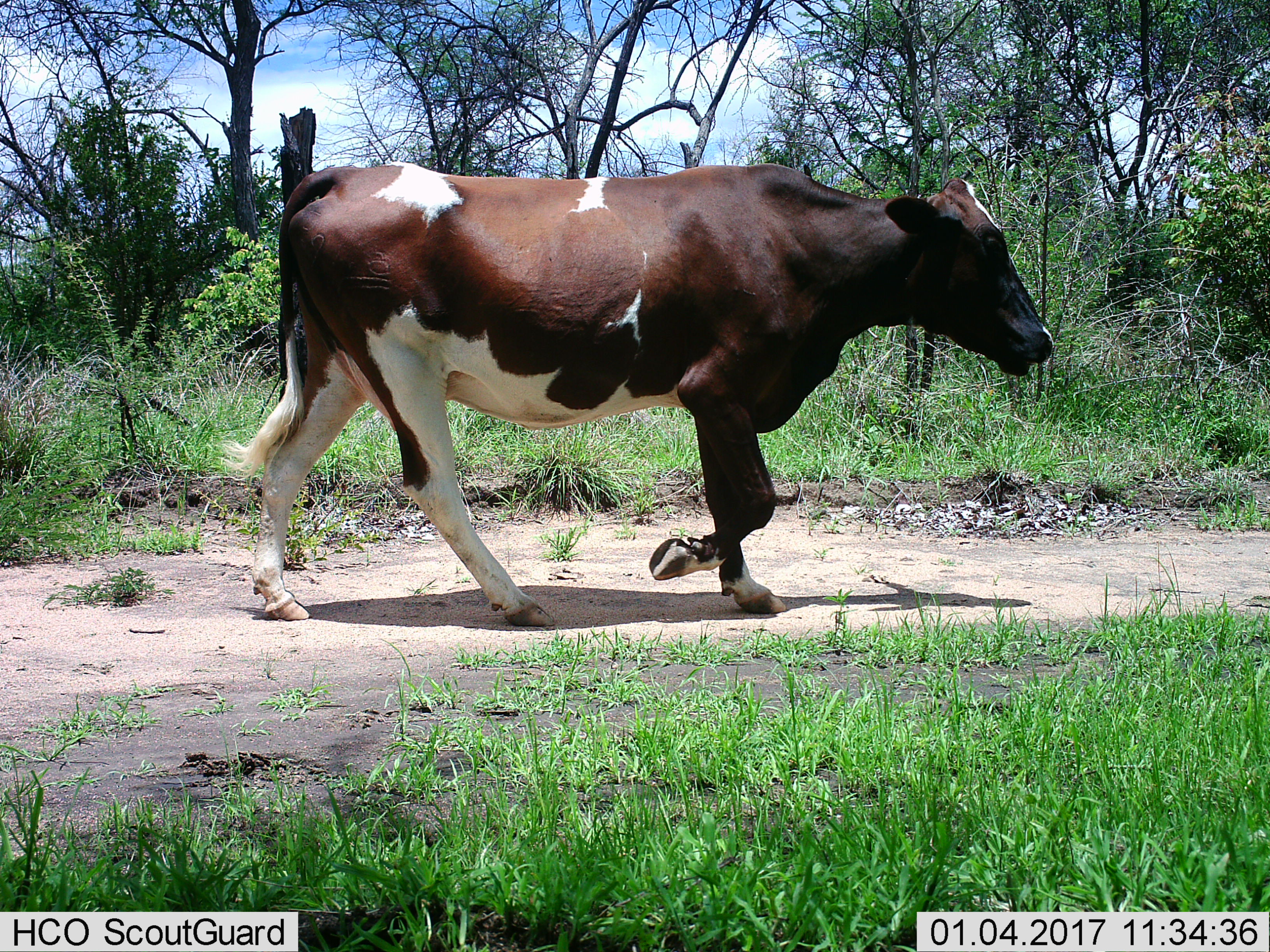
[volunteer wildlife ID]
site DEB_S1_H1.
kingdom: Animalia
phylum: Chordata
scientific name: Vertebrata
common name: domestic animal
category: domesticanimal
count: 1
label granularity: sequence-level